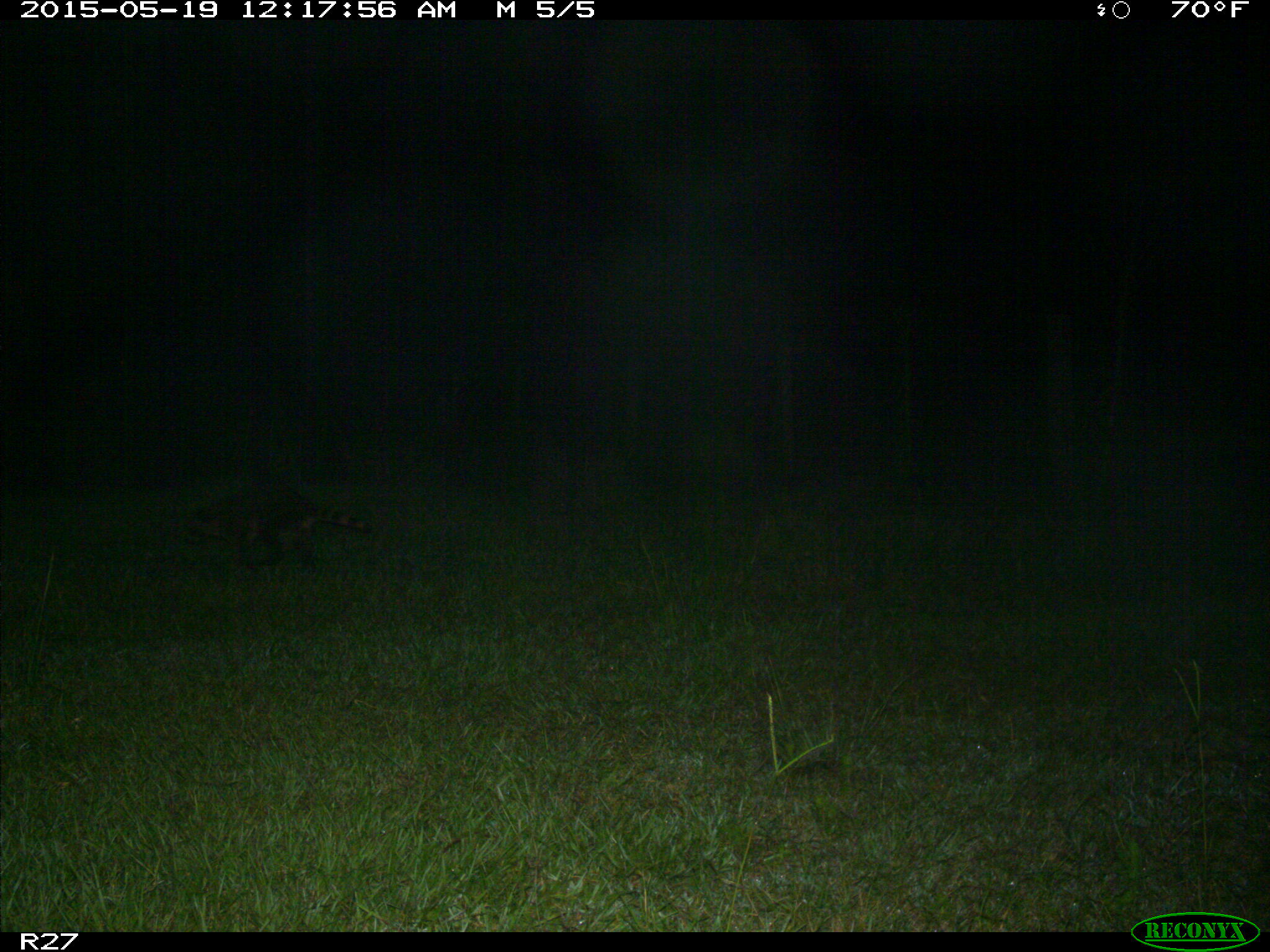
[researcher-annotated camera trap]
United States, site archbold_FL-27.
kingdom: Animalia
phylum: Chordata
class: Mammalia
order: Carnivora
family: Procyonidae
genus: Procyon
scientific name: Procyon lotor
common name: common raccoon